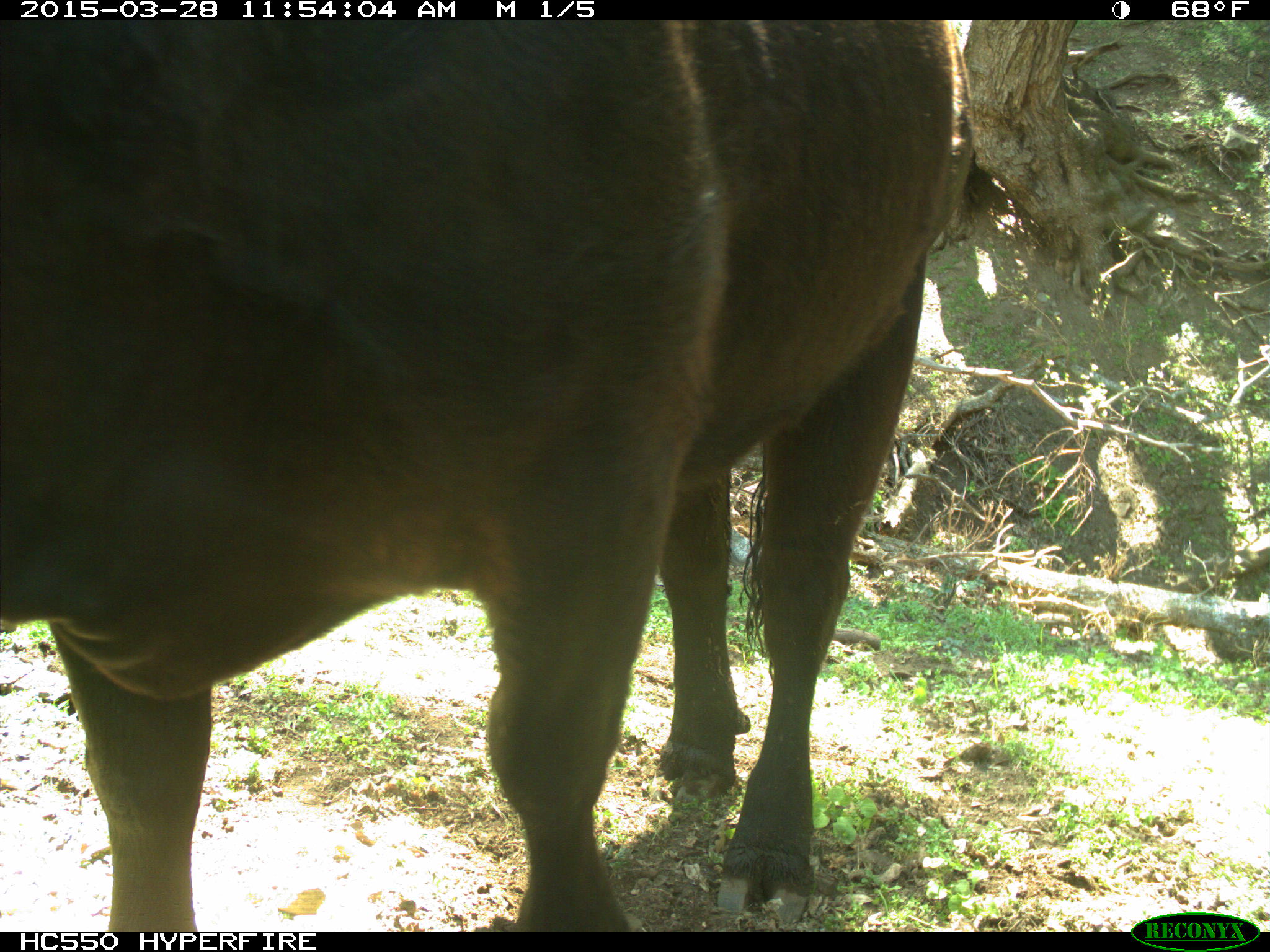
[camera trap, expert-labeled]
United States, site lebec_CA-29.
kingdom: Animalia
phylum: Chordata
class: Mammalia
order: Artiodactyla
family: Bovidae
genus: Bos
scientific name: Bos taurus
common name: domestic cow